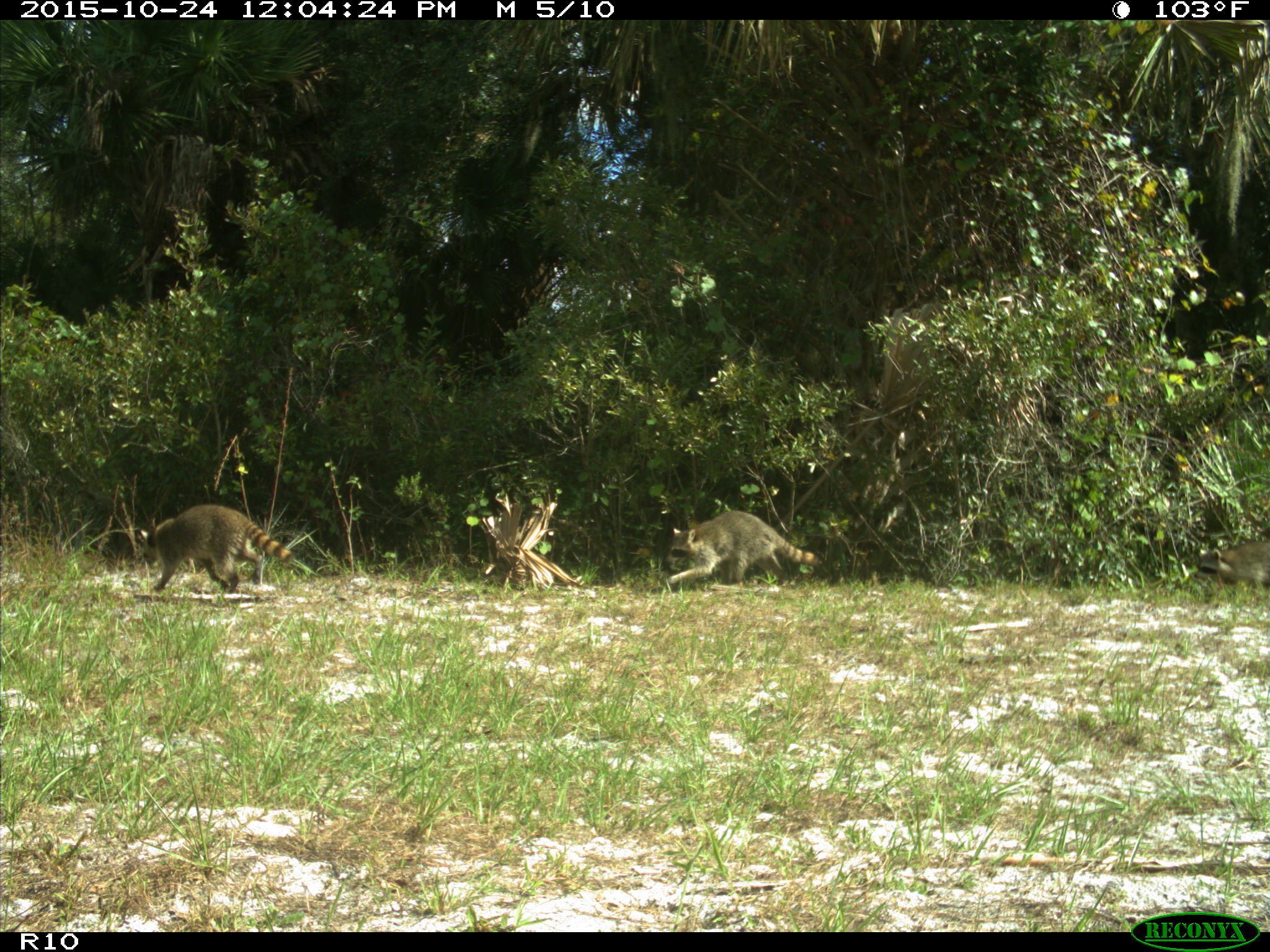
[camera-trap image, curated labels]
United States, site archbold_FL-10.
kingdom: Animalia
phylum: Chordata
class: Mammalia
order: Carnivora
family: Procyonidae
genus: Procyon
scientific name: Procyon lotor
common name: common raccoon